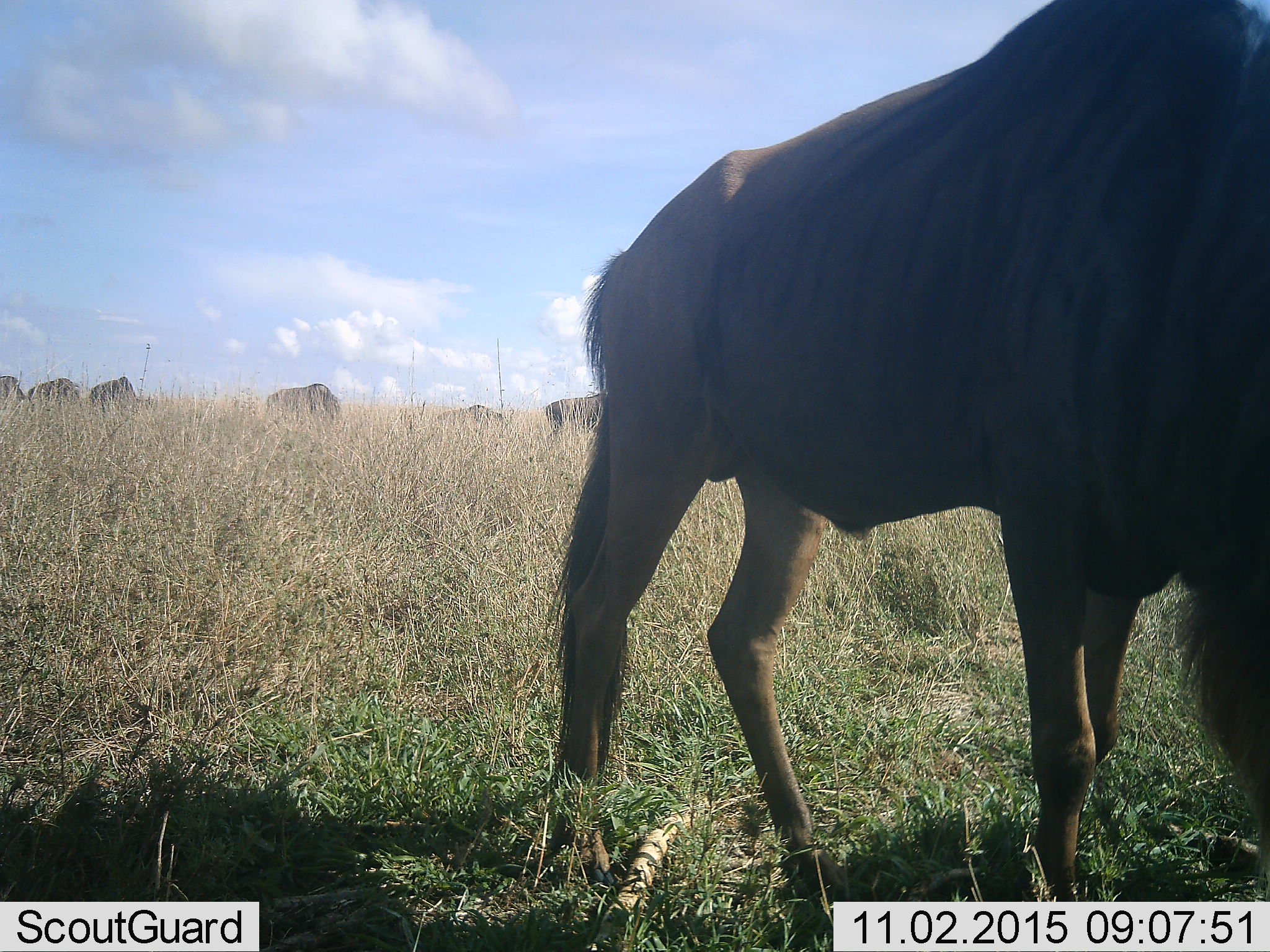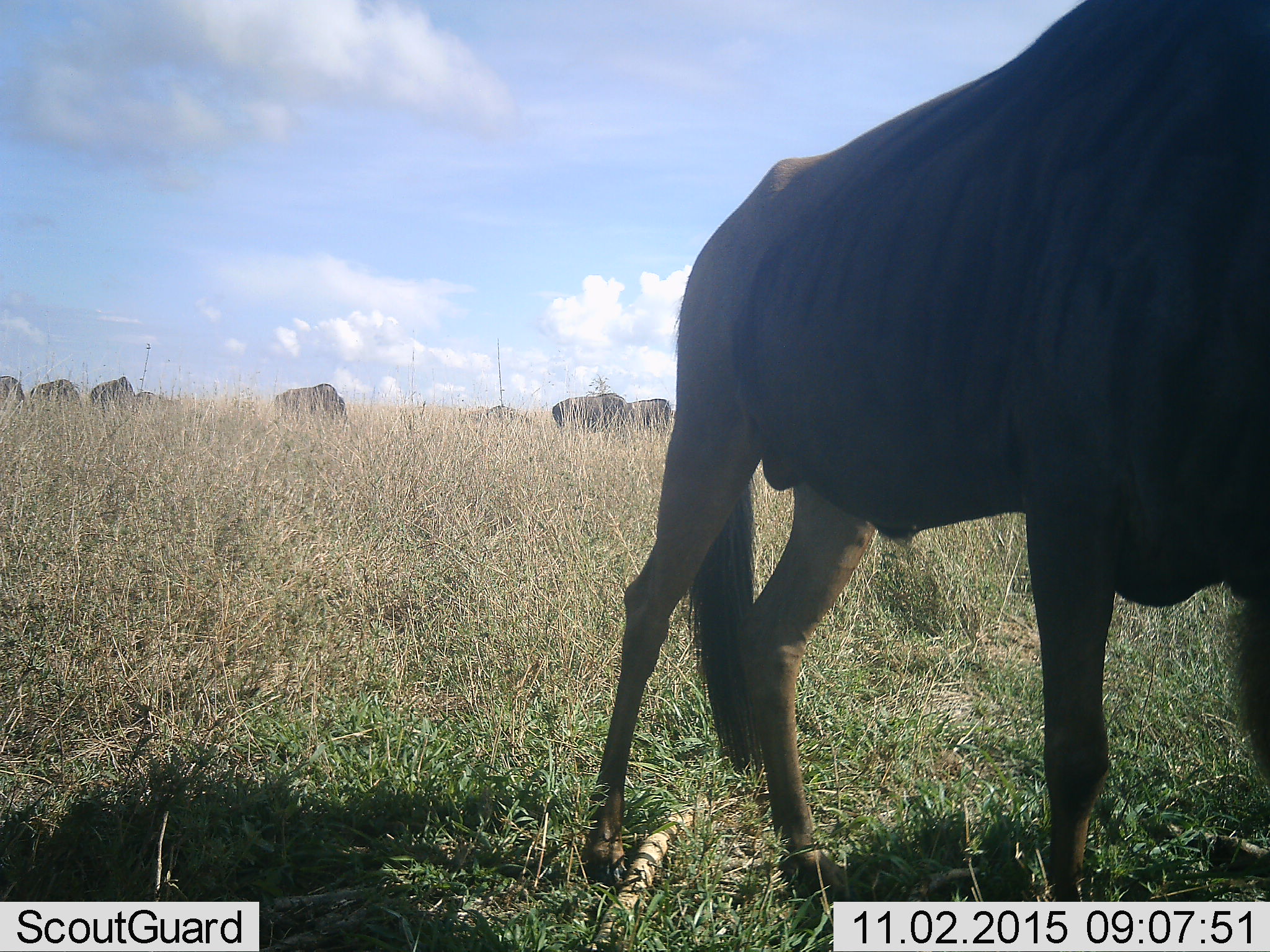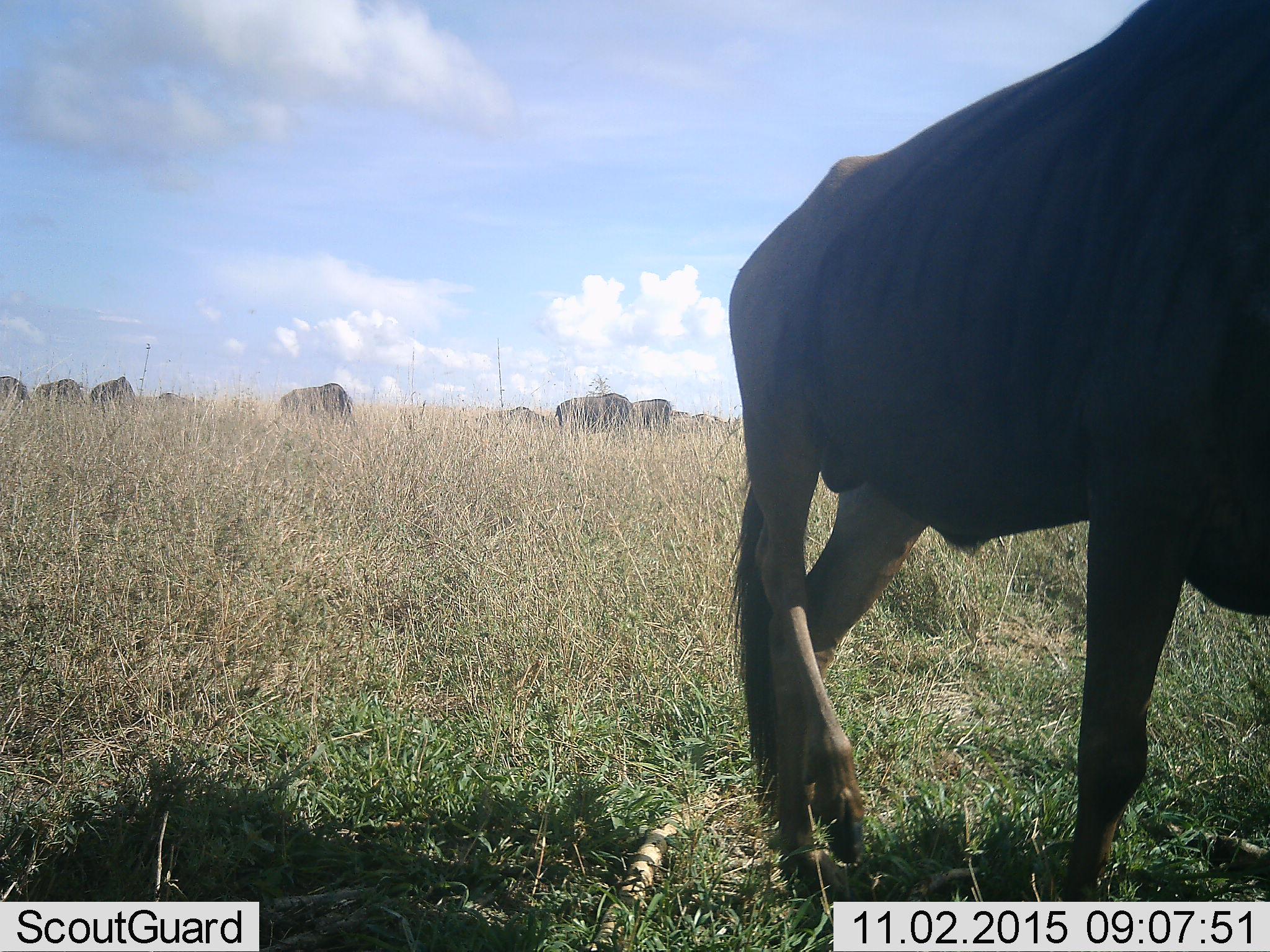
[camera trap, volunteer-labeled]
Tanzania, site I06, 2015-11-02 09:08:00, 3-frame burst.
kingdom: Animalia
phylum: Chordata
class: Mammalia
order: Artiodactyla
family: Bovidae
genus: Connochaetes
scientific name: Connochaetes taurinus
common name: blue wildebeest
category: wildebeest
Wildebeest (blue wildebeest) (Connochaetes taurinus), count 10. Behavior (volunteer vote fractions): standing 67%, resting 0%, moving 67%, interacting 0%. Young present (vote fraction): 0%. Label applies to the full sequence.